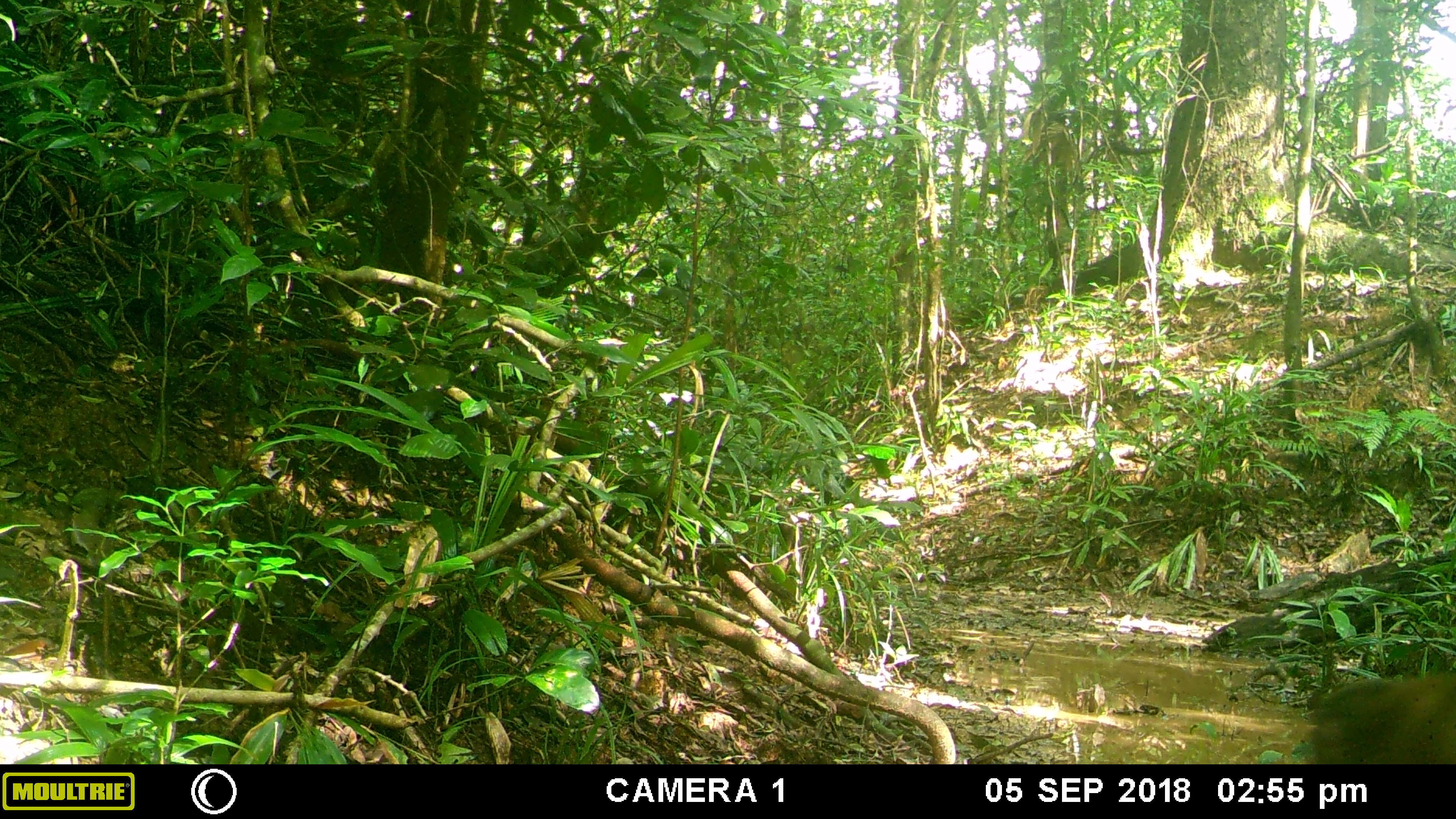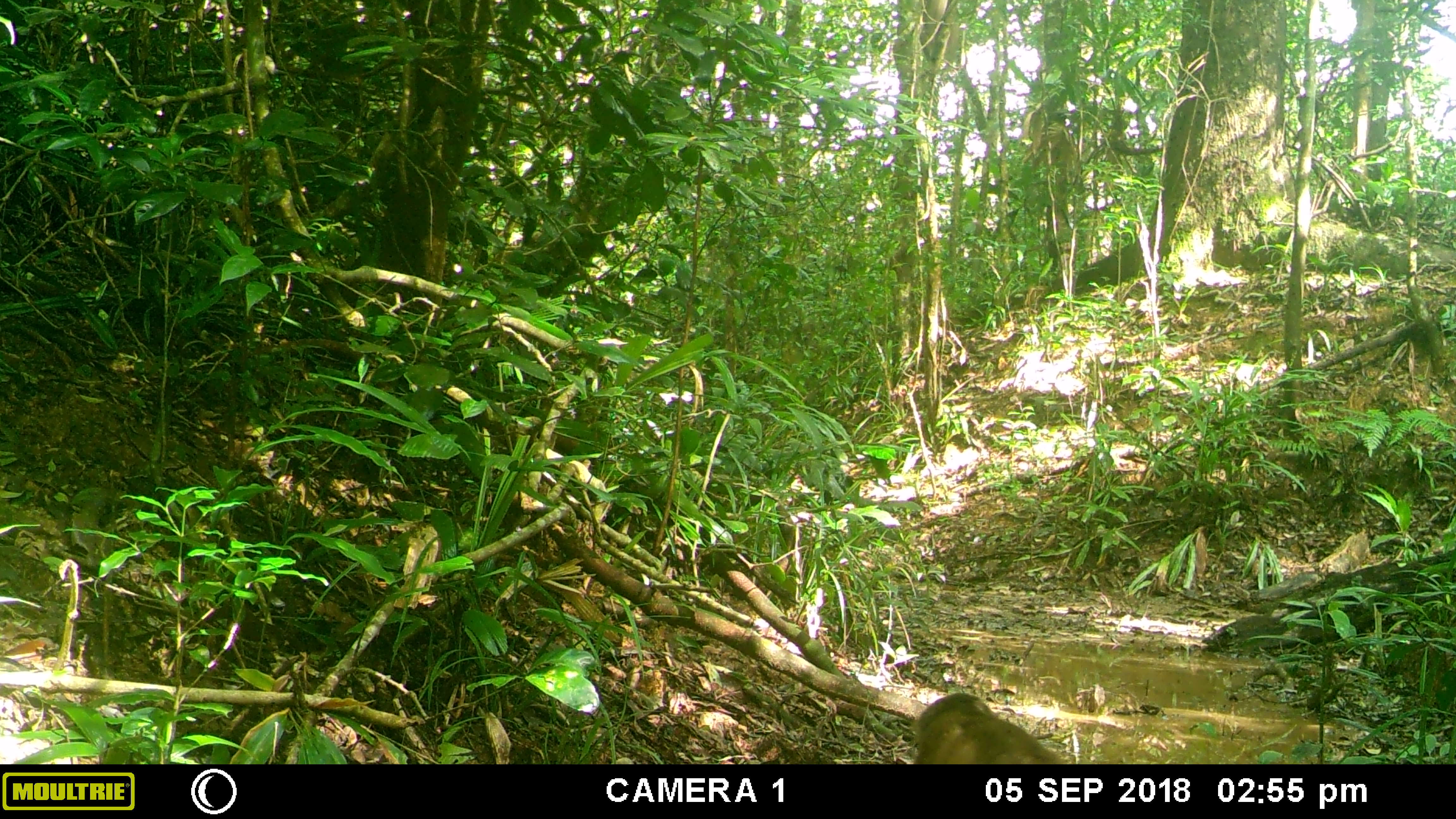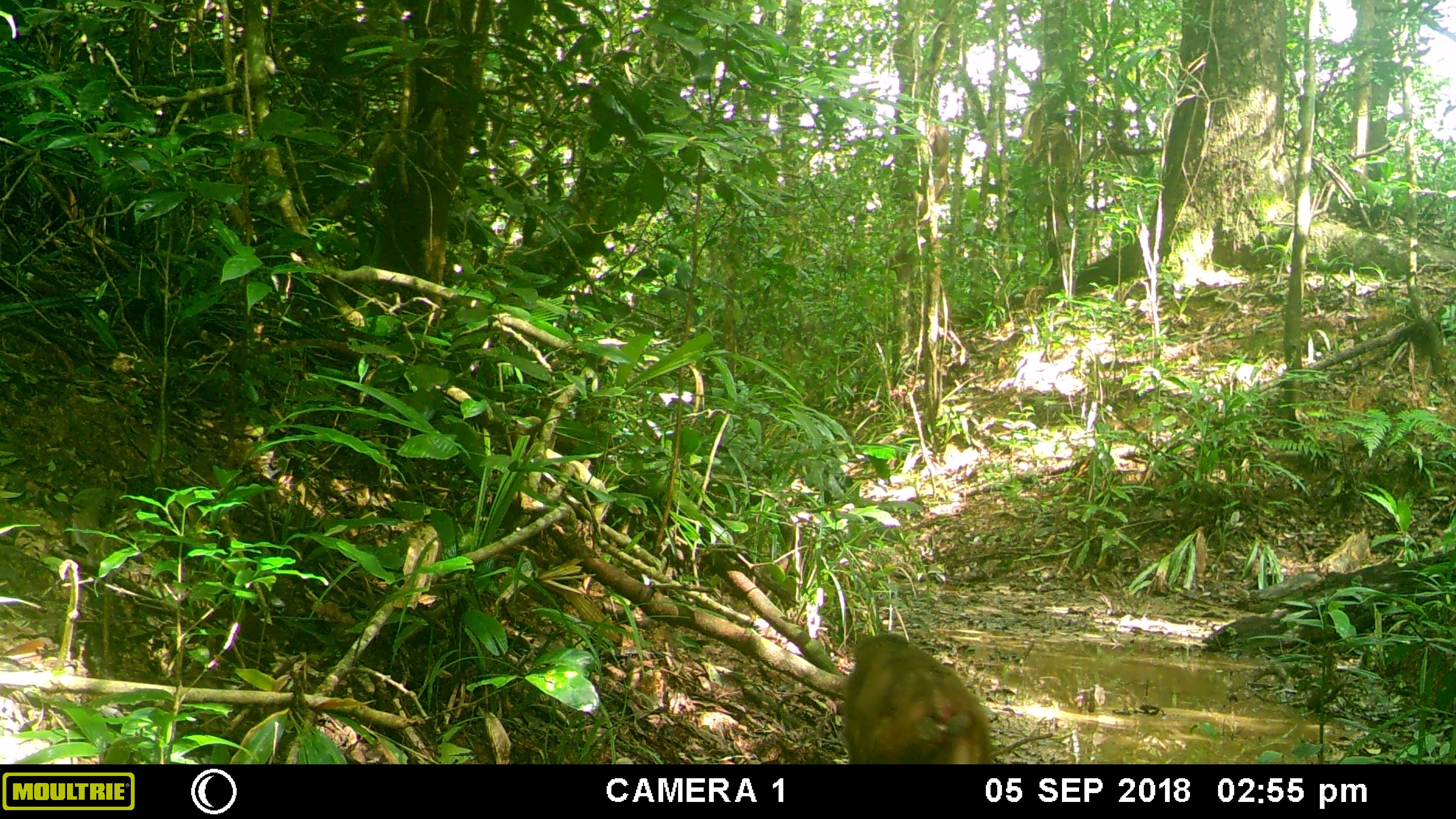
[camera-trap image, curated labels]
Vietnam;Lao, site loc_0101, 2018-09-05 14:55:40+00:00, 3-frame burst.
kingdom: Animalia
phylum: Chordata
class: Mammalia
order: Primates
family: Cercopithecidae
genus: Macaca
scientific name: Macaca arctoides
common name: stump-tailed macaque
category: stump tailed macaque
Stump tailed macaque (stump-tailed macaque) (Macaca arctoides). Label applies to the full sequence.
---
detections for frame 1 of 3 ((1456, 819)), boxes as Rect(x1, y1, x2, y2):
stump tailed macaque: Rect(1305, 674, 1453, 765)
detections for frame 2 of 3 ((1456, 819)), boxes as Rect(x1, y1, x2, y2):
stump tailed macaque: Rect(909, 691, 1063, 762)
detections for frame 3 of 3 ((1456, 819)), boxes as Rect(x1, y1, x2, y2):
stump tailed macaque: Rect(843, 631, 991, 762)